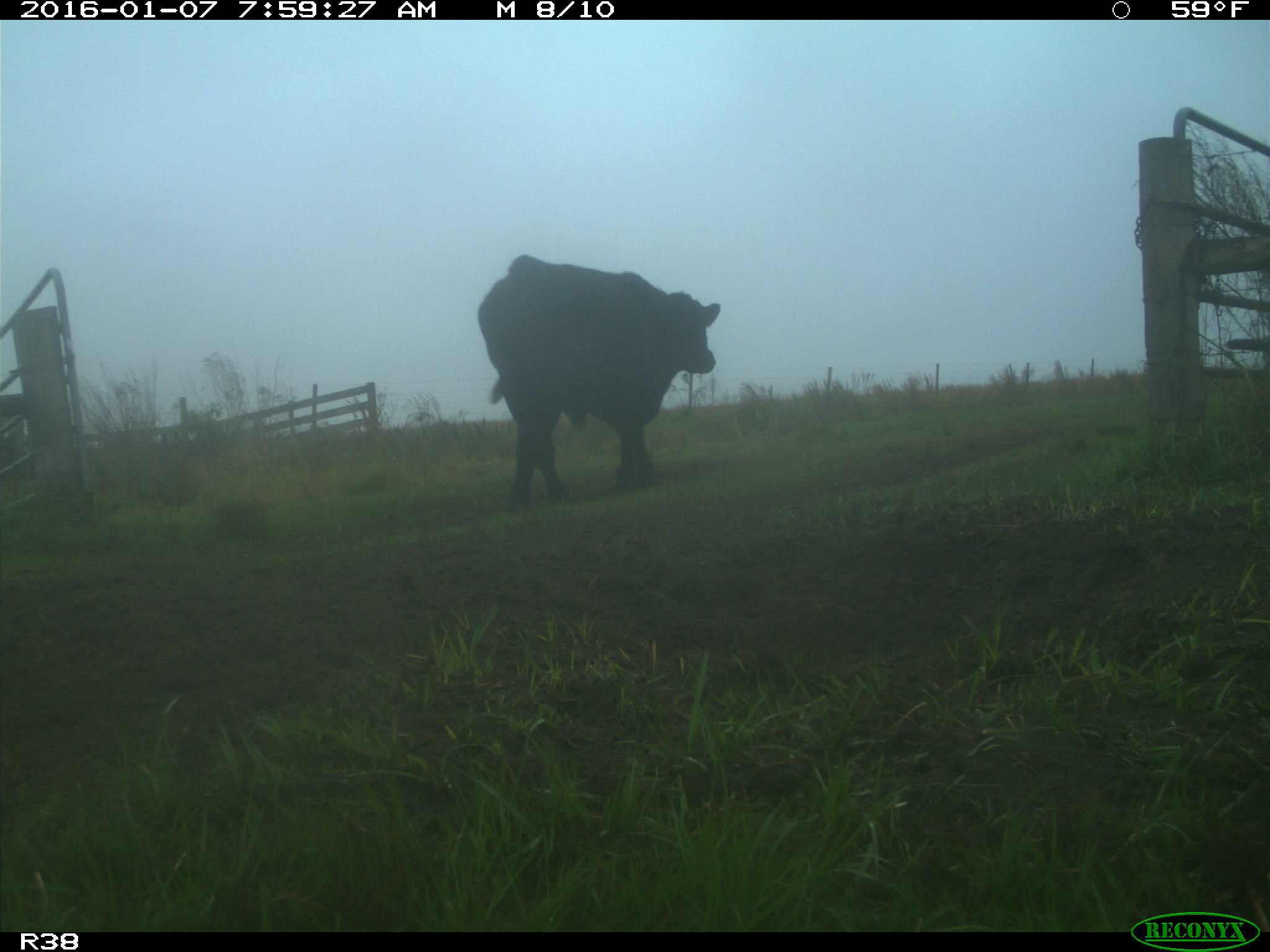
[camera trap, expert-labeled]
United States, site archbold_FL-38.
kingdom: Animalia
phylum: Chordata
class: Mammalia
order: Artiodactyla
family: Bovidae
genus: Bos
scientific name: Bos taurus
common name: domestic cow